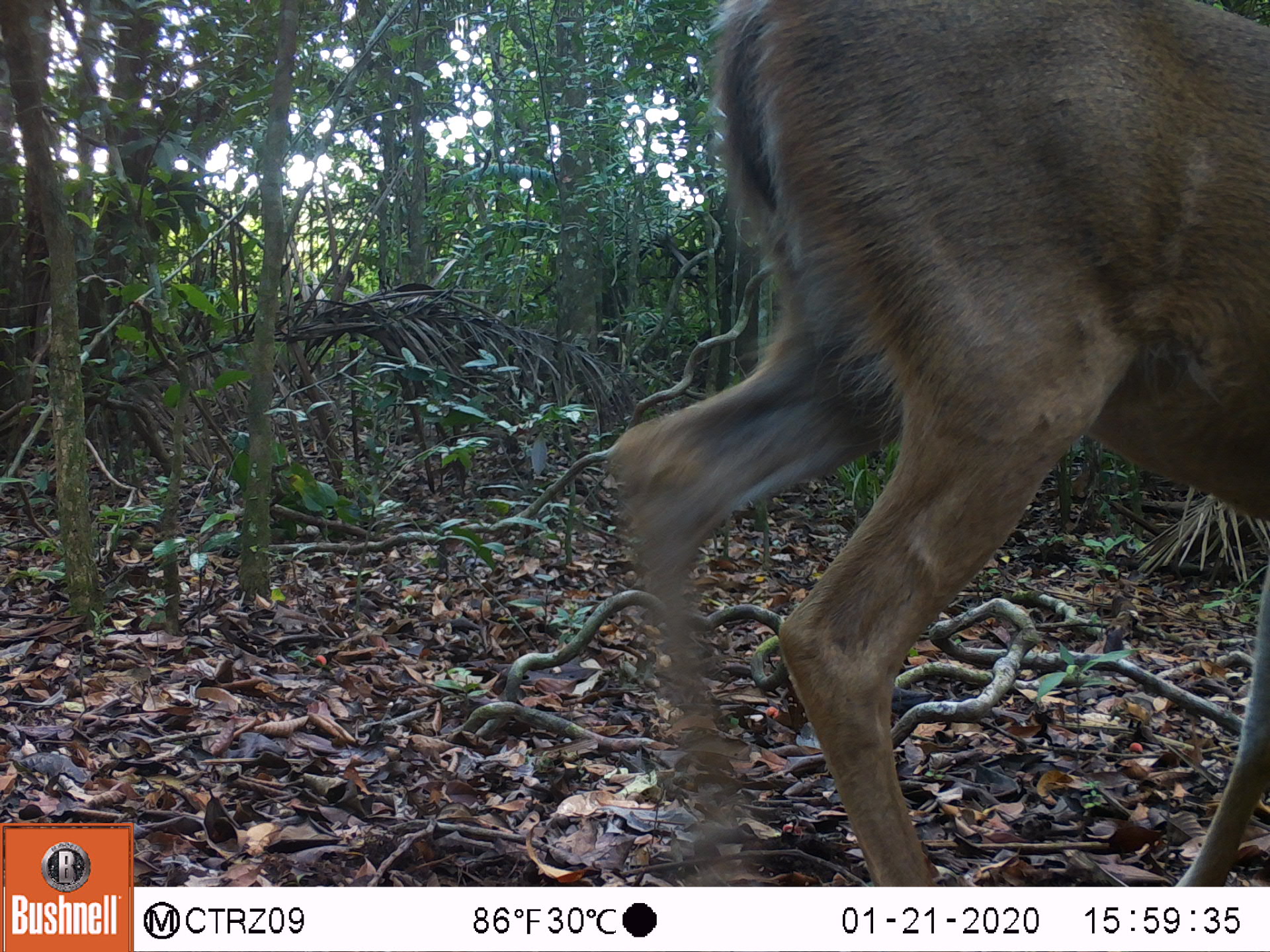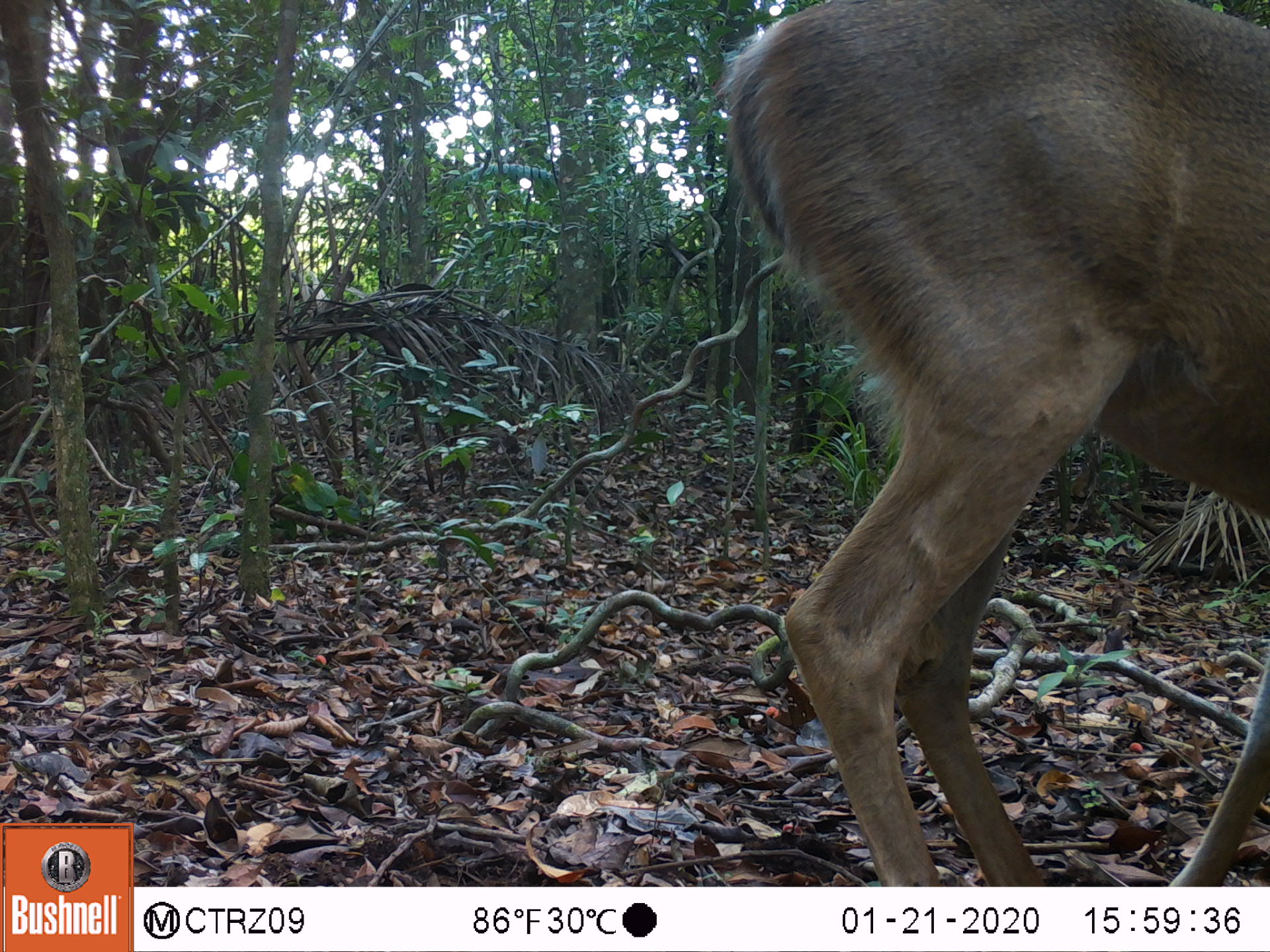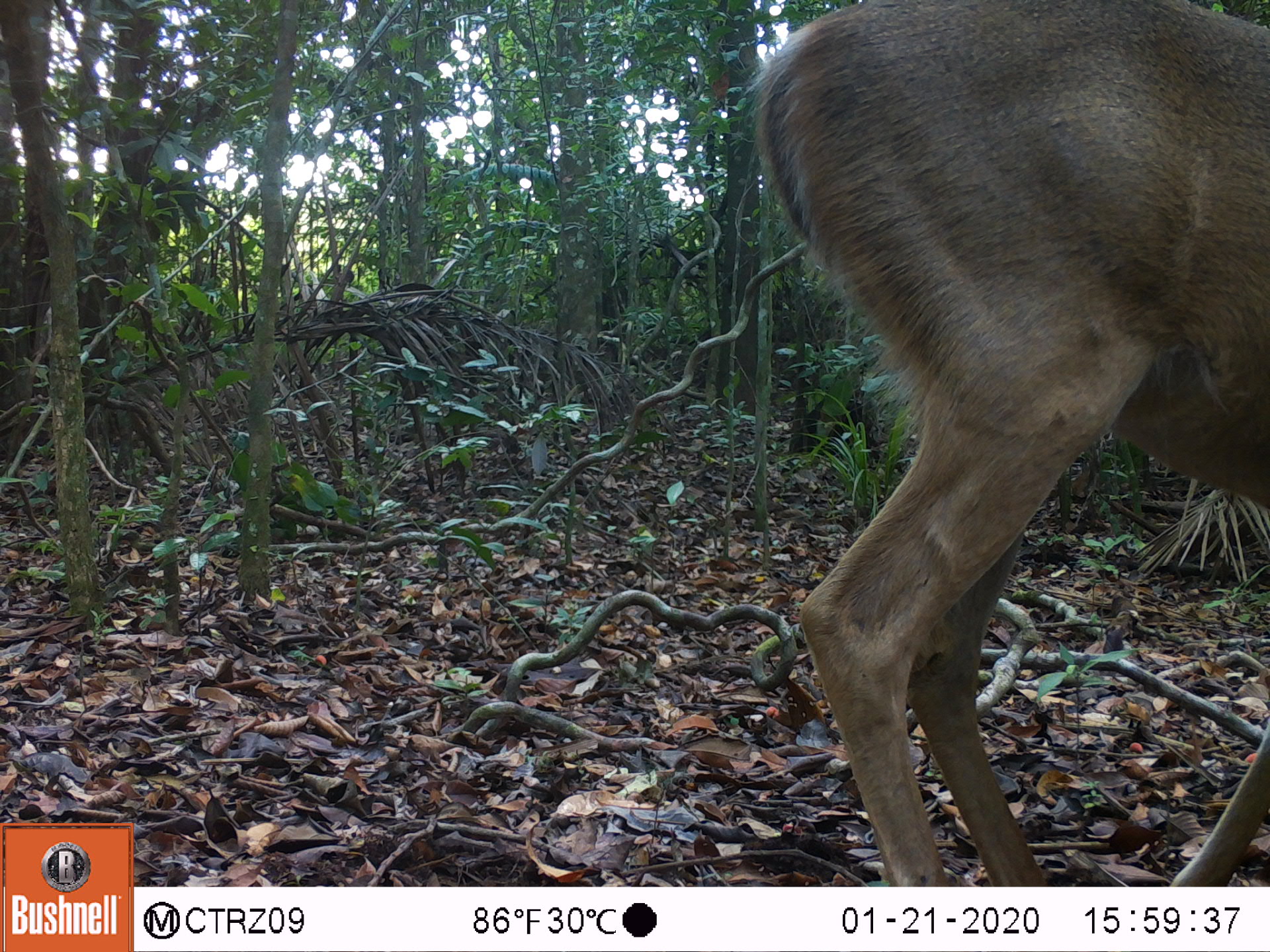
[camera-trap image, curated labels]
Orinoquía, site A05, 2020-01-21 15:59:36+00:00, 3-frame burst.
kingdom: Animalia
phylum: Chordata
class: Mammalia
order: Artiodactyla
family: Cervidae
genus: Odocoileus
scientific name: Odocoileus virginianus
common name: white-tailed deer